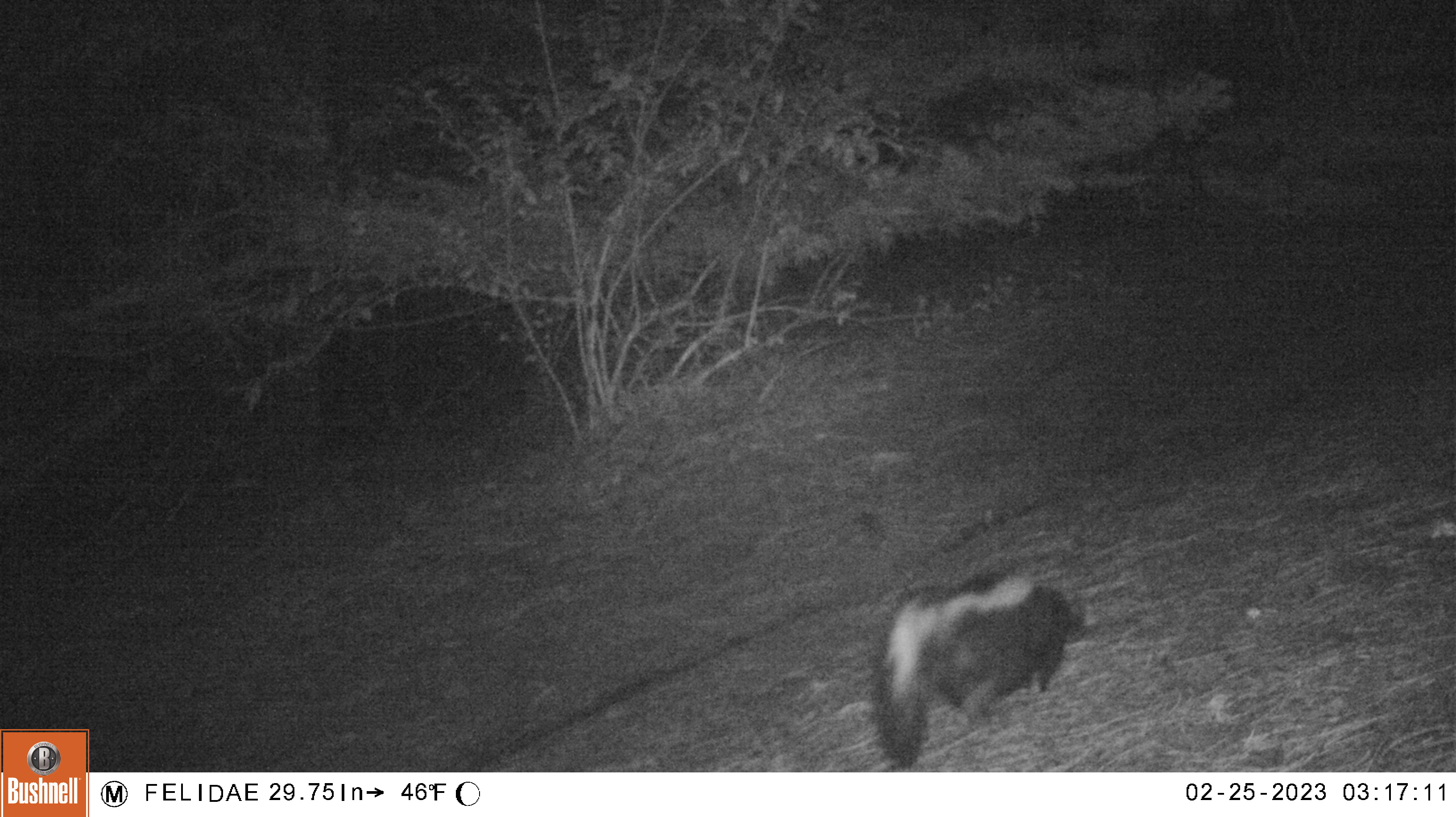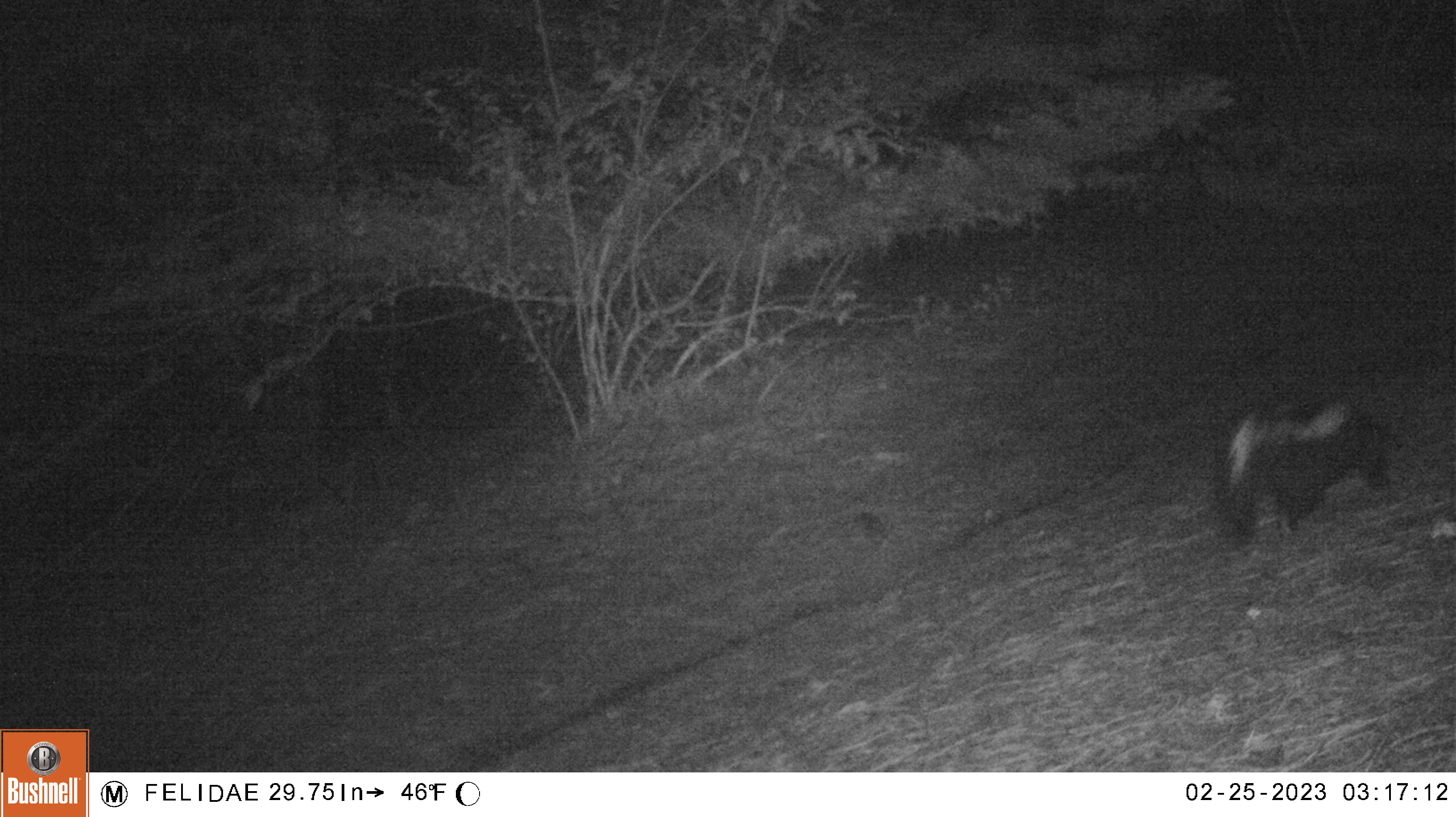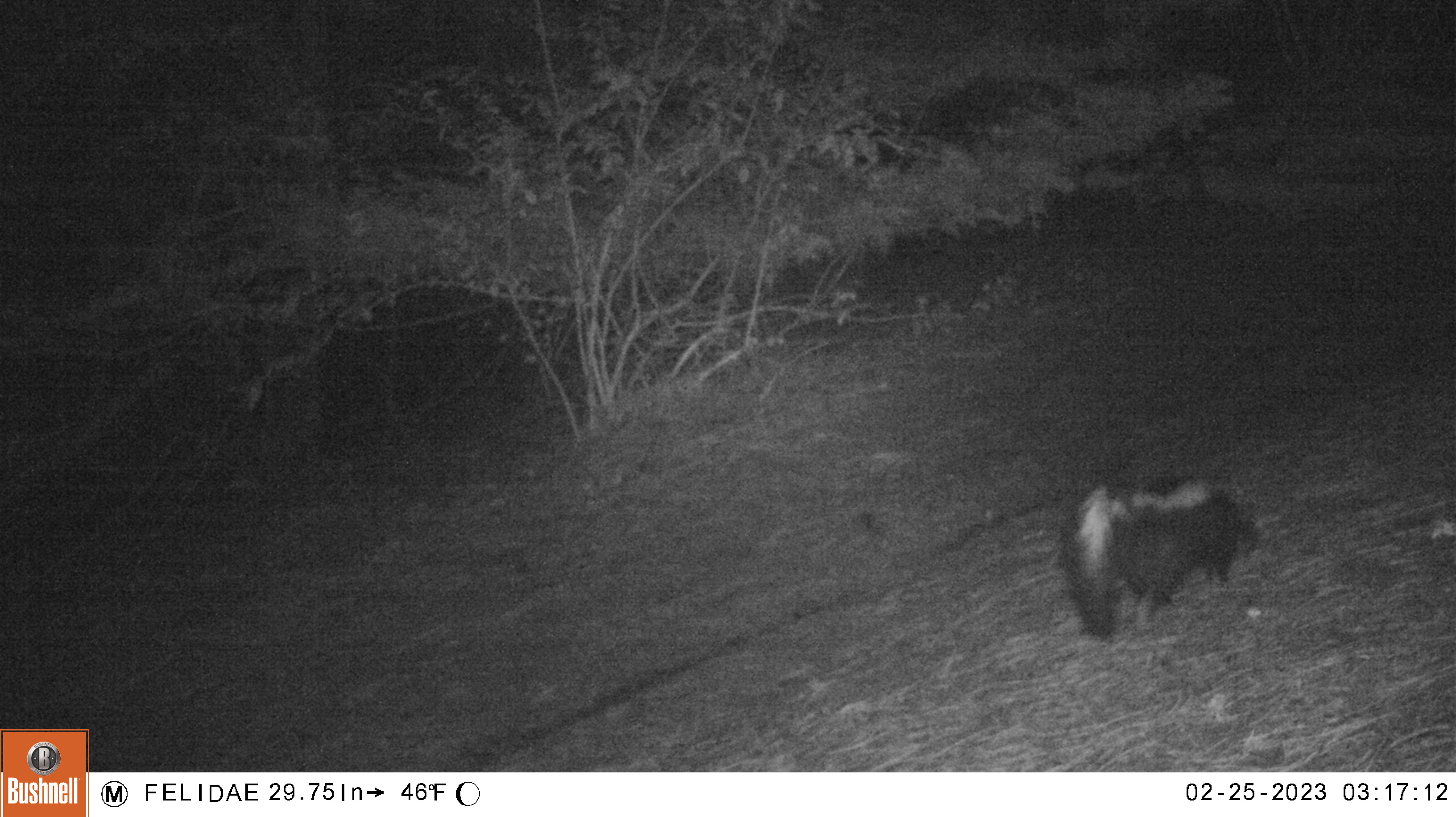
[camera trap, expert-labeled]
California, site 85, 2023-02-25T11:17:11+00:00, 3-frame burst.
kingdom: Animalia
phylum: Chordata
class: Mammalia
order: Carnivora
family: Mephitidae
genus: Mephitis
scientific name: Mephitis mephitis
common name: striped skunk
Striped skunk (Mephitis mephitis).